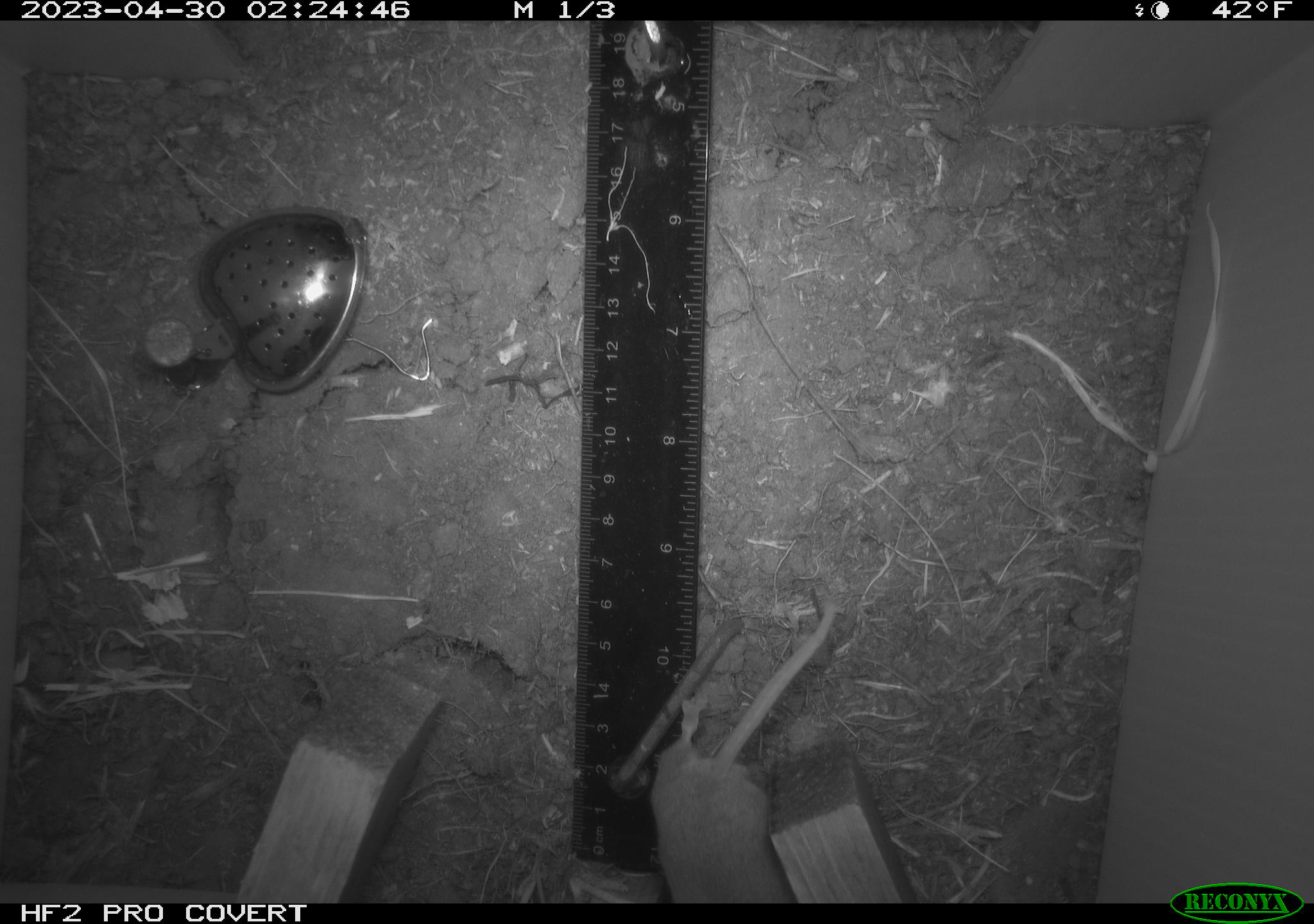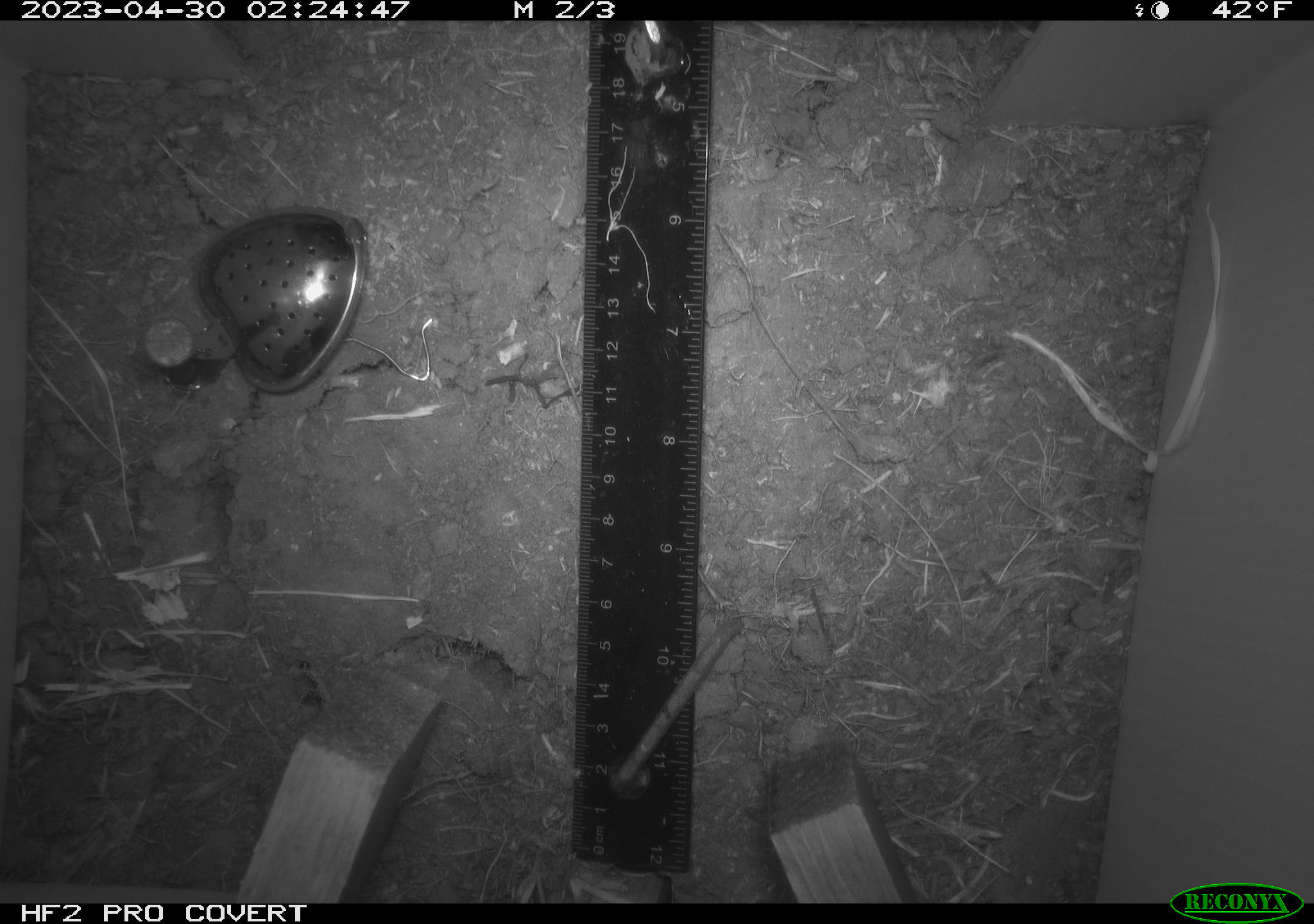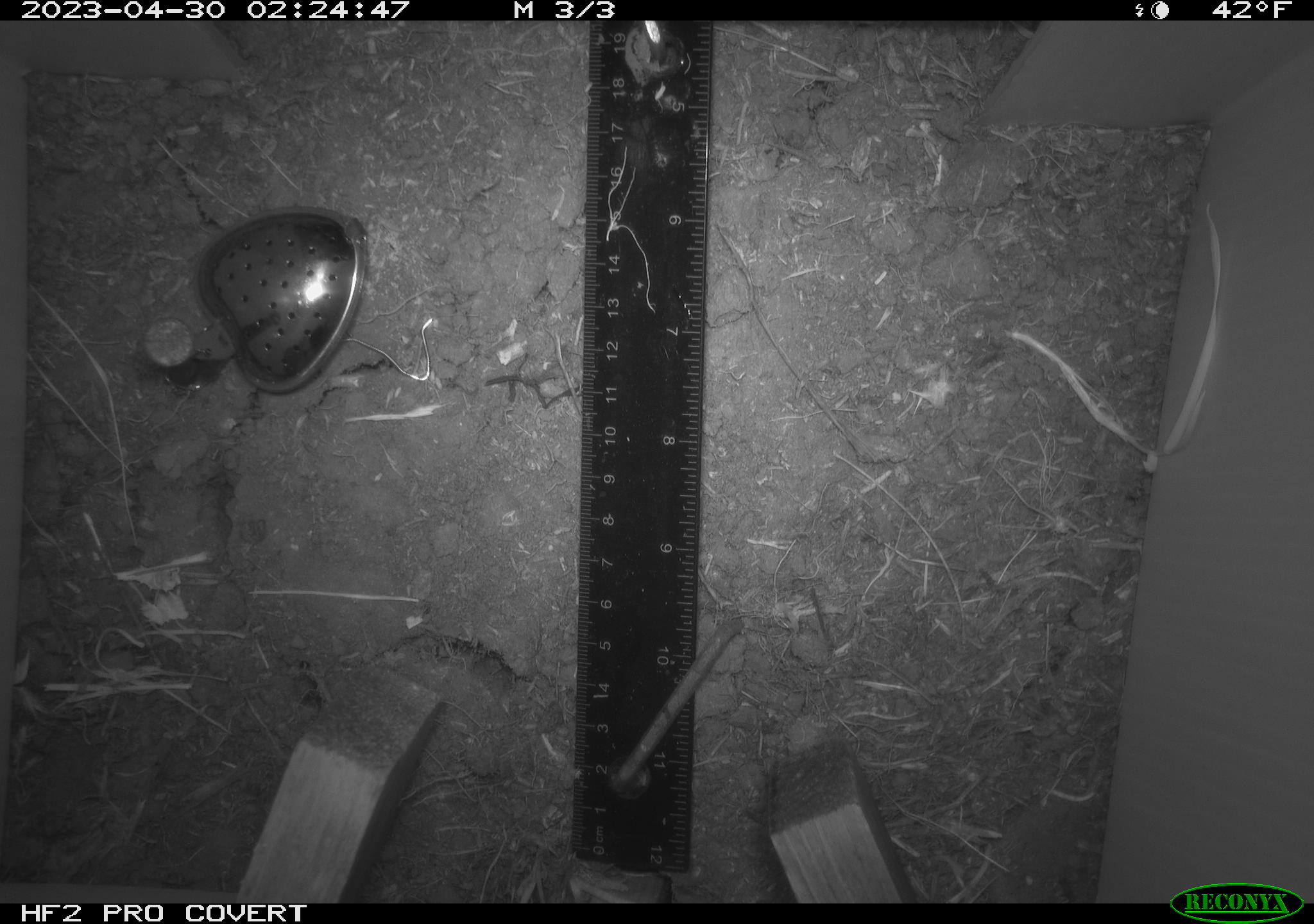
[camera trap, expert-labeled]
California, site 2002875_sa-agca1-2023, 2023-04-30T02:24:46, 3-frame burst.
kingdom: Animalia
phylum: Chordata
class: Mammalia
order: Rodentia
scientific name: Rodentia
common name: mouse species